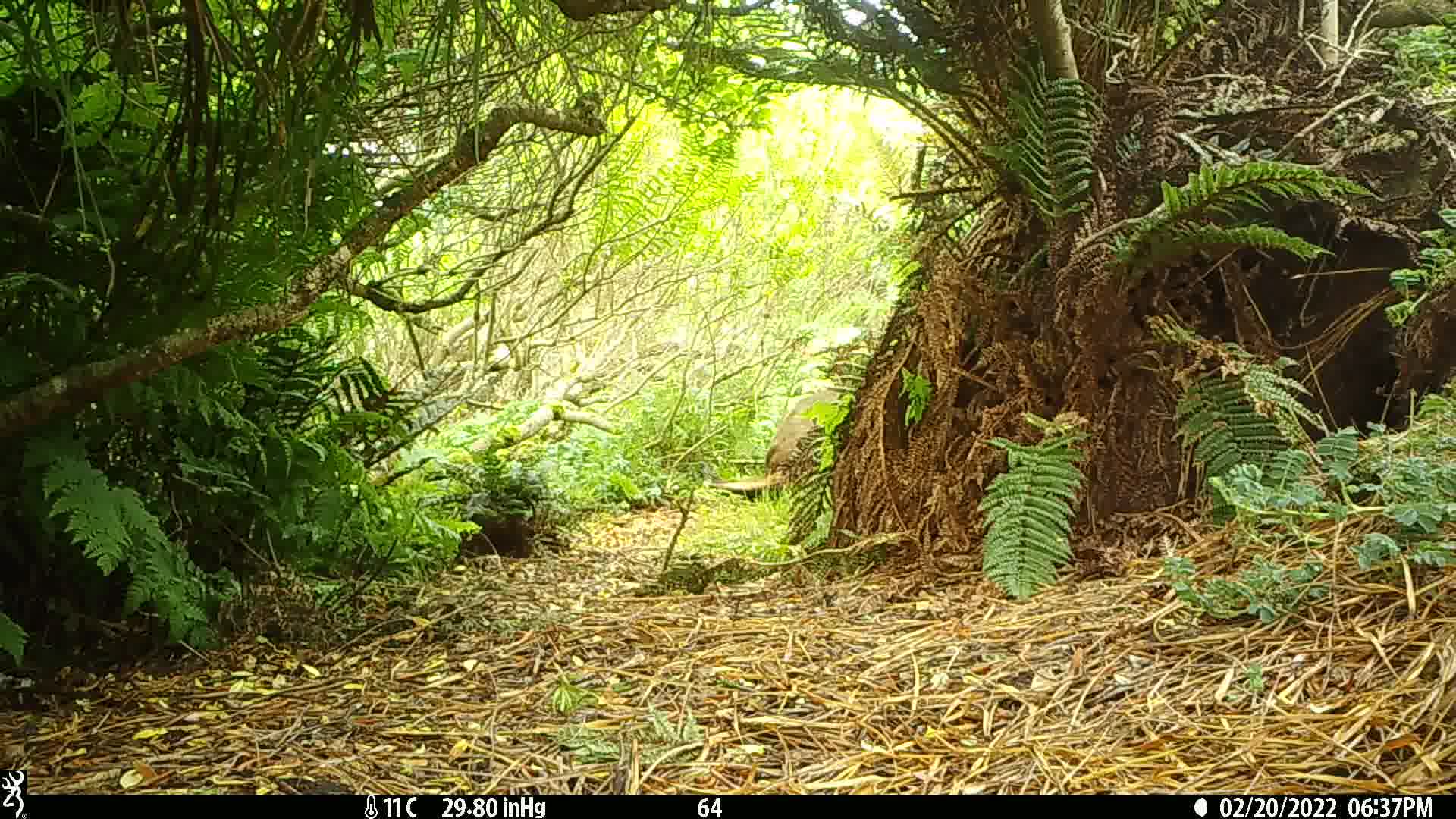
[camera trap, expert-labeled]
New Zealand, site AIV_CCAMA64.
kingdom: Animalia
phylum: Chordata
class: Mammalia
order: Carnivora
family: Otariidae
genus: Phocarctos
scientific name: Phocarctos hookeri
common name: new zealand sea lion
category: sealion